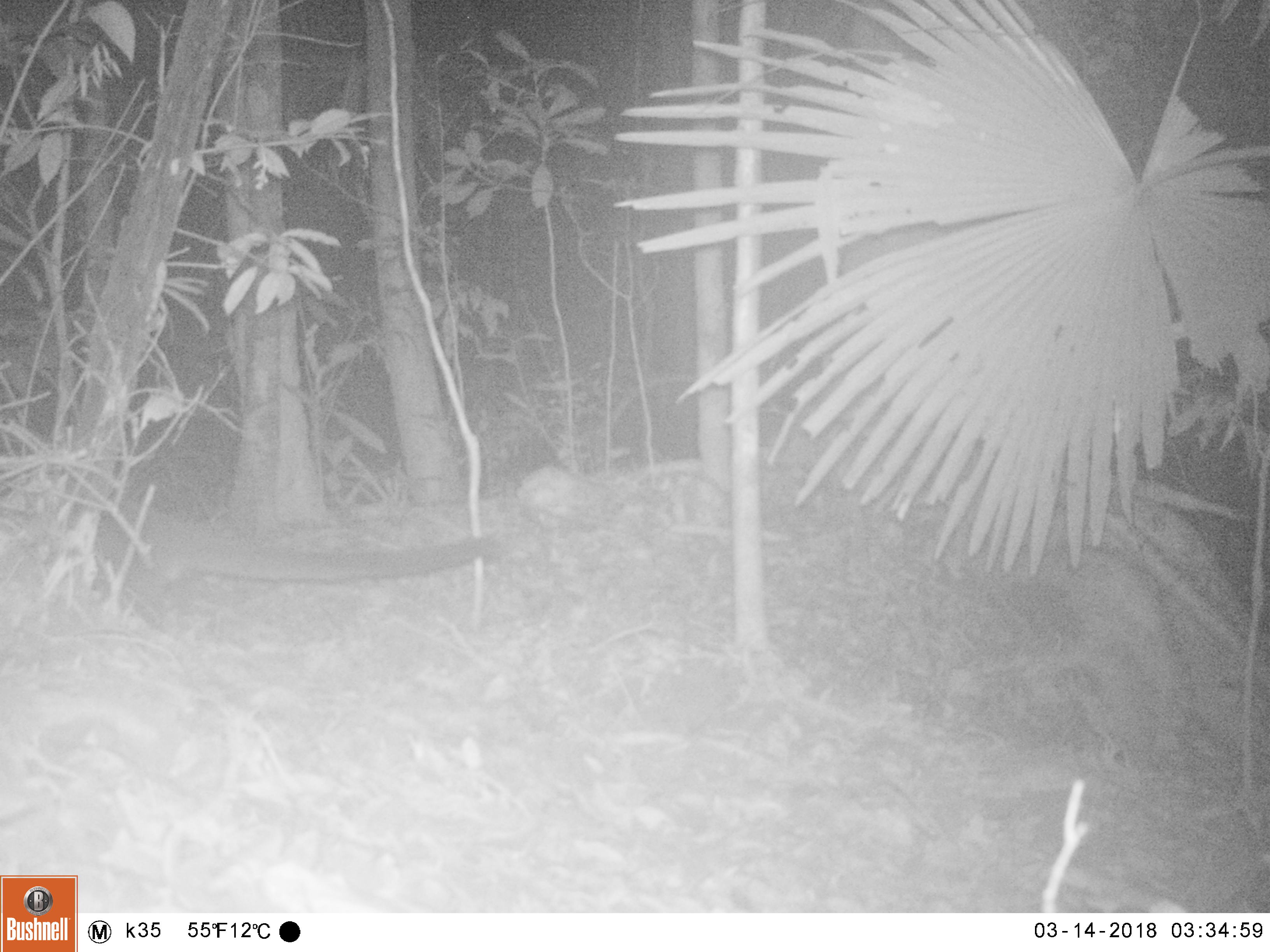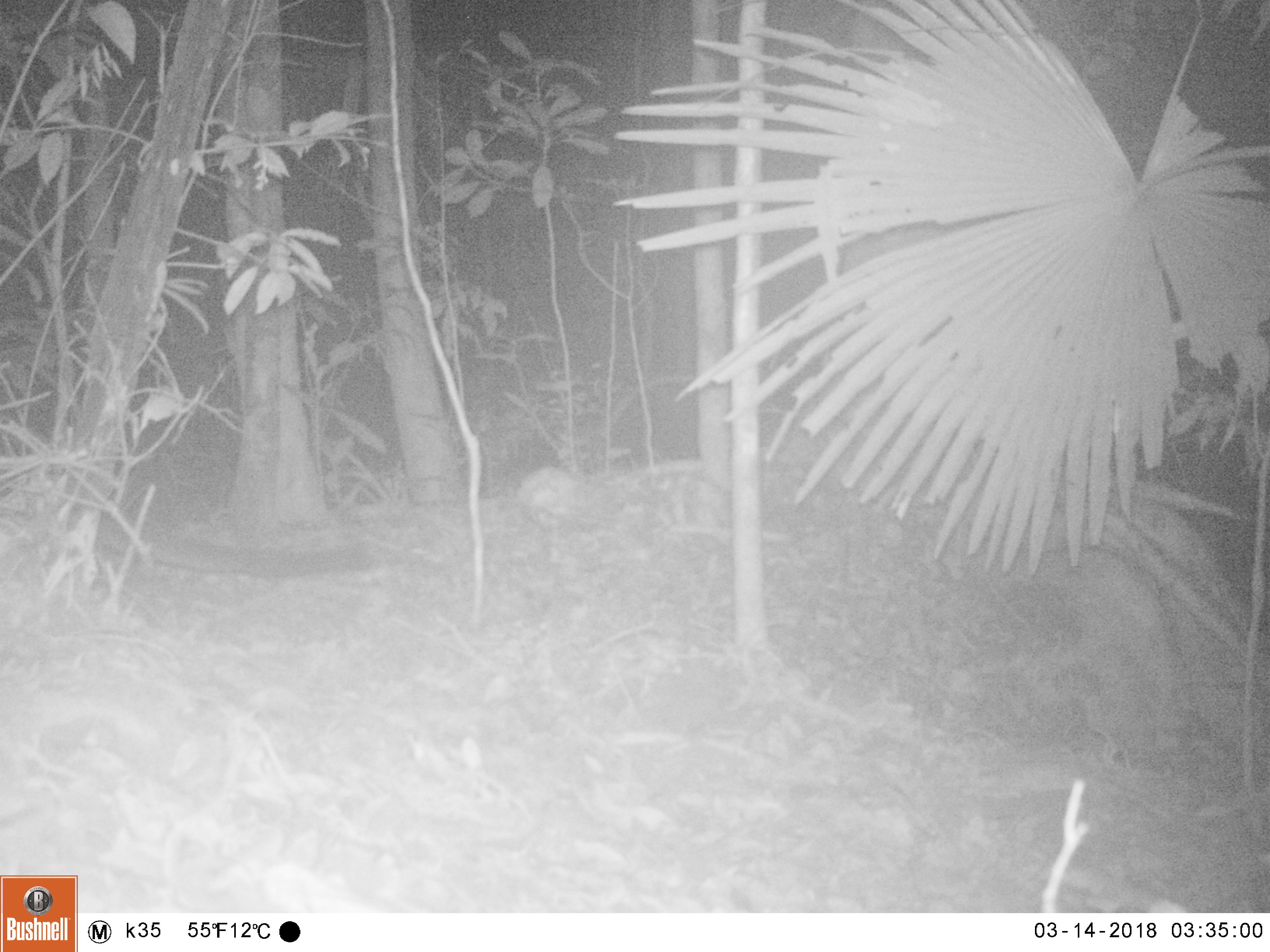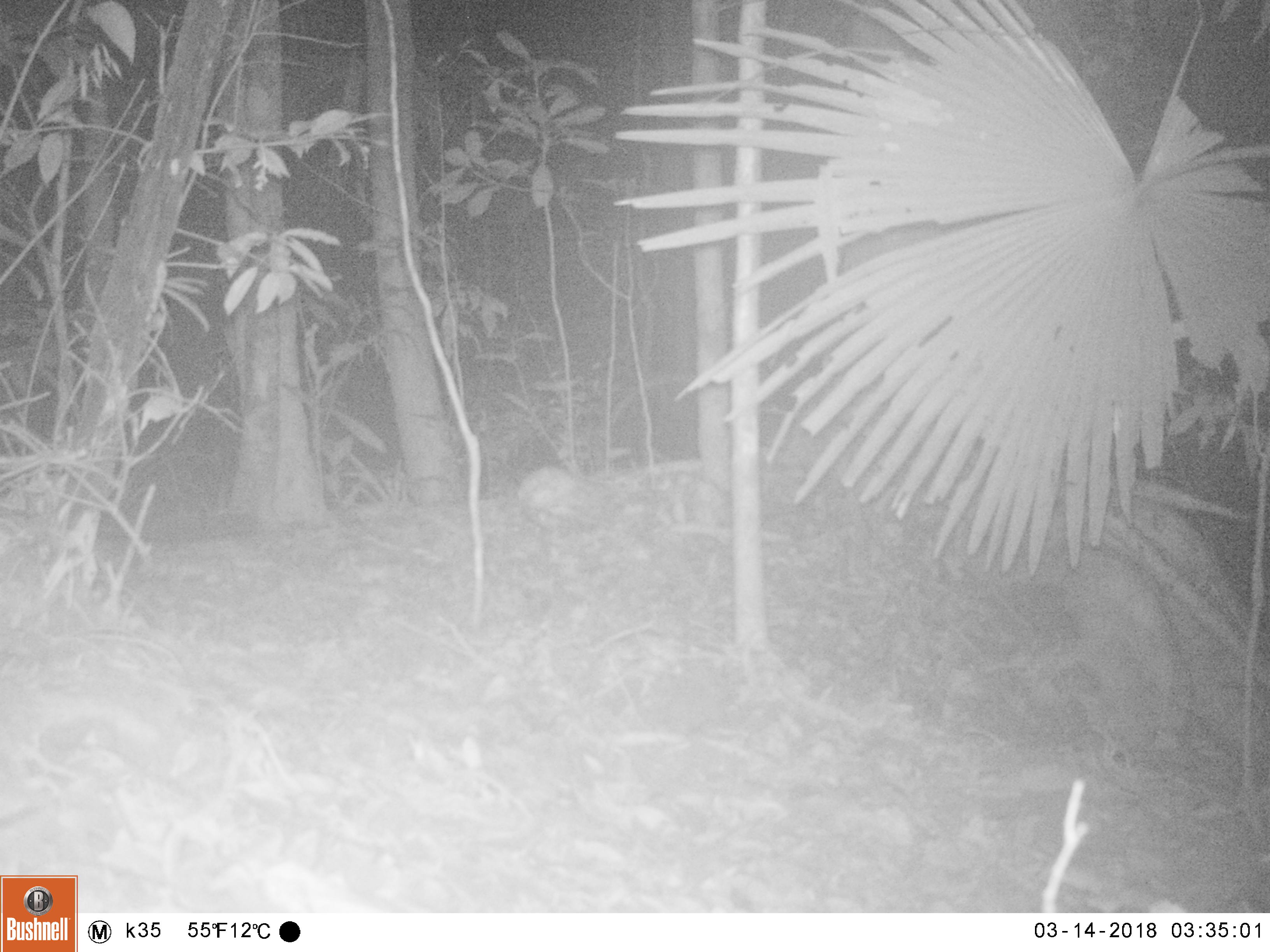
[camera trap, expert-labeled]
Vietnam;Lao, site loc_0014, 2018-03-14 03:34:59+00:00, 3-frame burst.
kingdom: Animalia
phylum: Chordata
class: Mammalia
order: Carnivora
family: Viverridae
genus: Paguma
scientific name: Paguma larvata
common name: masked palm civet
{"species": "masked palm civet (Paguma larvata)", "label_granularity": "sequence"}